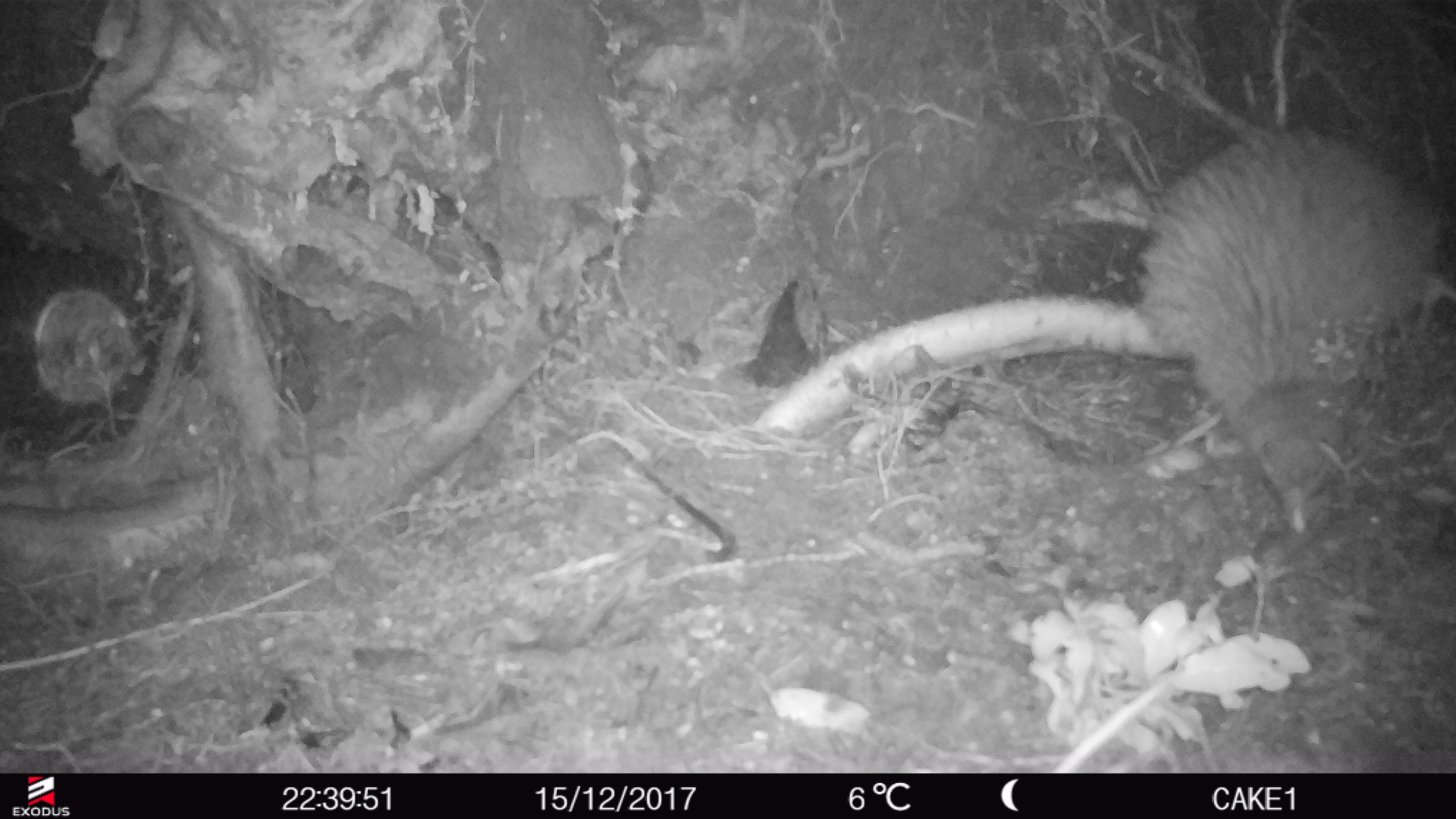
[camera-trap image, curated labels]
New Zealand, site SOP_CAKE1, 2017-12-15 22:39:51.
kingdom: Animalia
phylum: Chordata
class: Aves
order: Apterygiformes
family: Apterygidae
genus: Apteryx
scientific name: Apteryx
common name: kiwi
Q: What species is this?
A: Kiwi (Apteryx).